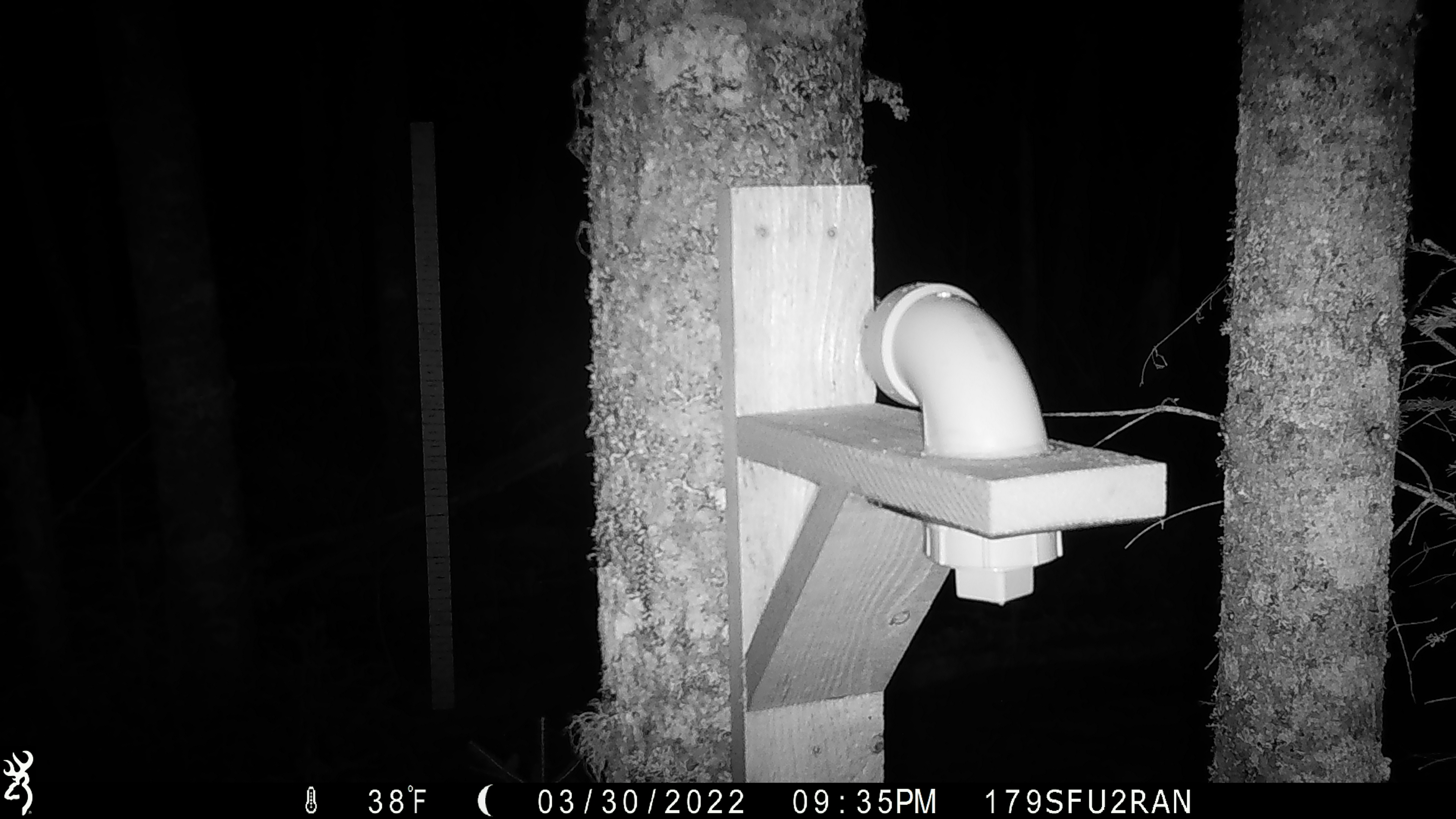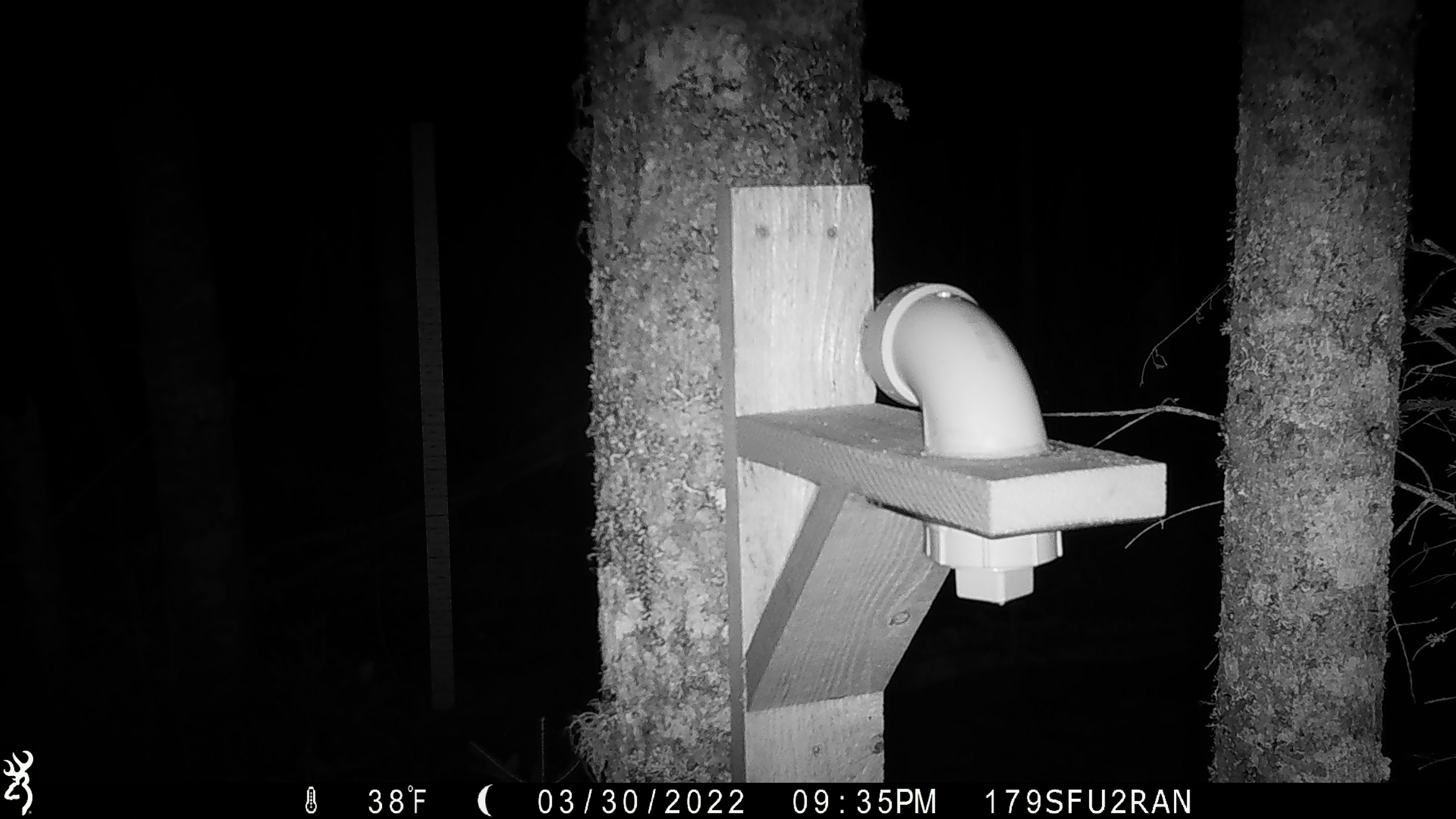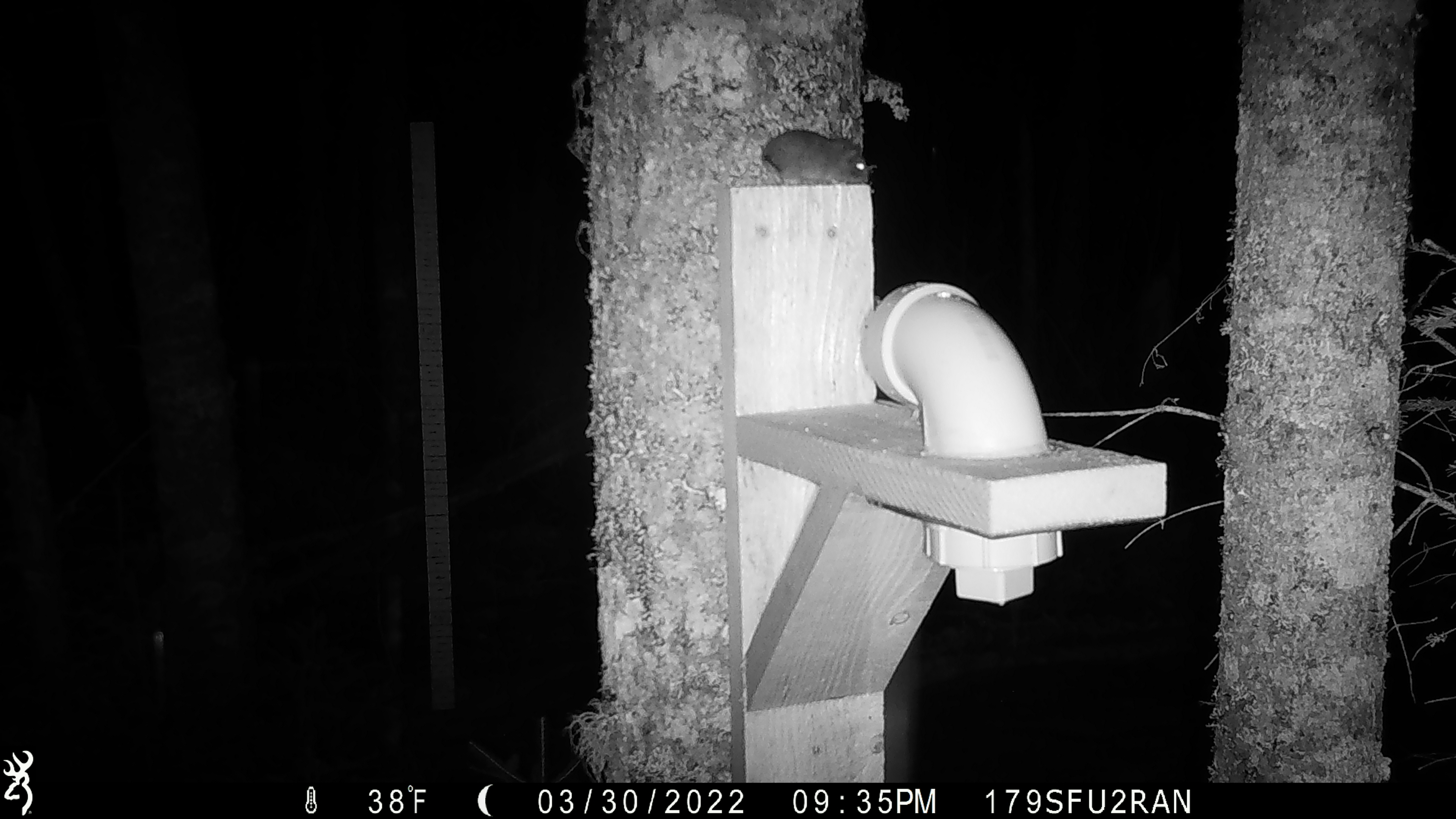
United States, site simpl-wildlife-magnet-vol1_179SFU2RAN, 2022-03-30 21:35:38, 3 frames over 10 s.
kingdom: Animalia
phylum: Chordata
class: Mammalia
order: Rodentia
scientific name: Rodentia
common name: mouse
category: mouse sp.